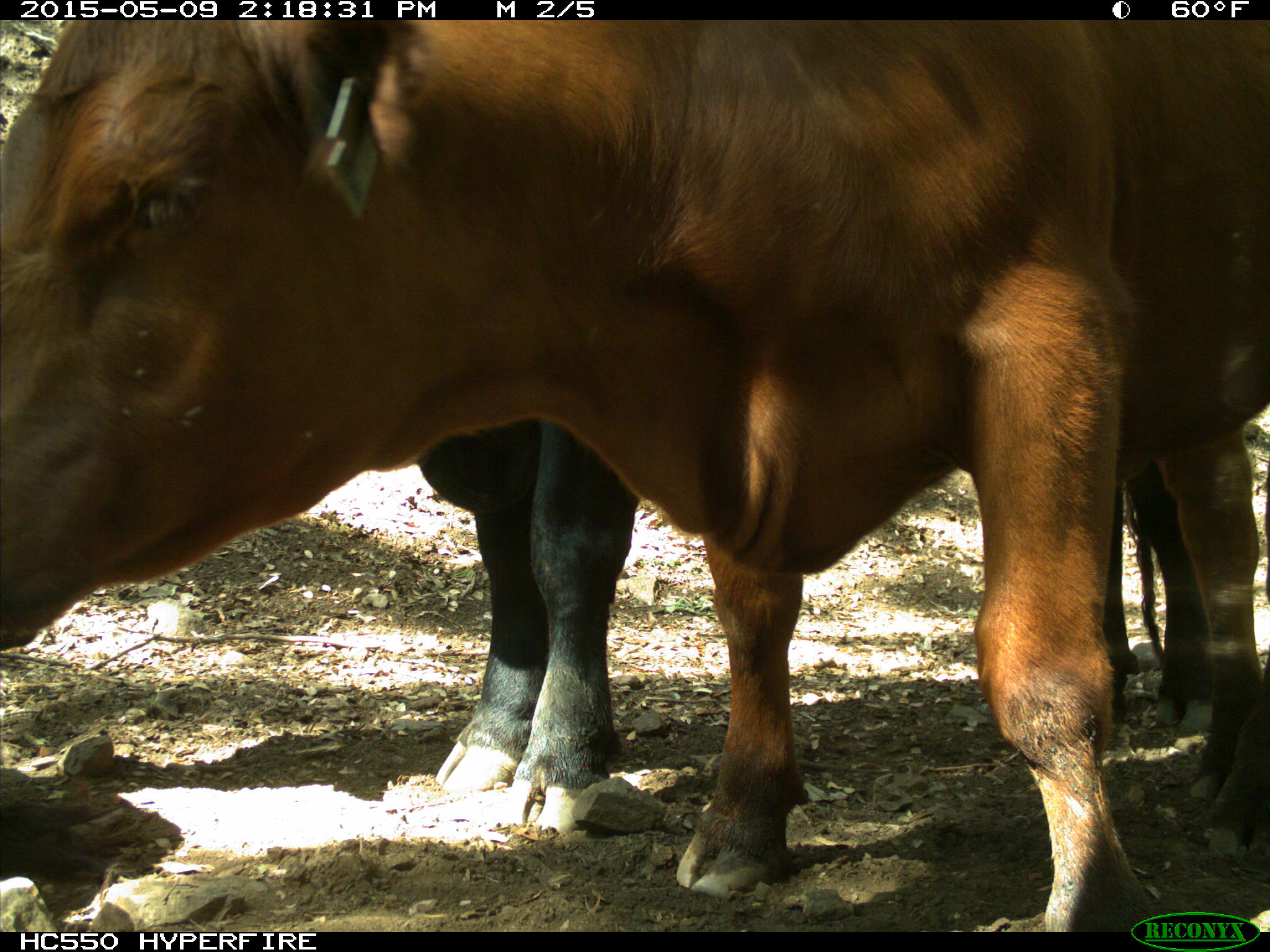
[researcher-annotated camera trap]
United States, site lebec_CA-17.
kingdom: Animalia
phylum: Chordata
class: Mammalia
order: Artiodactyla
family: Bovidae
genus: Bos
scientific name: Bos taurus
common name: domestic cow